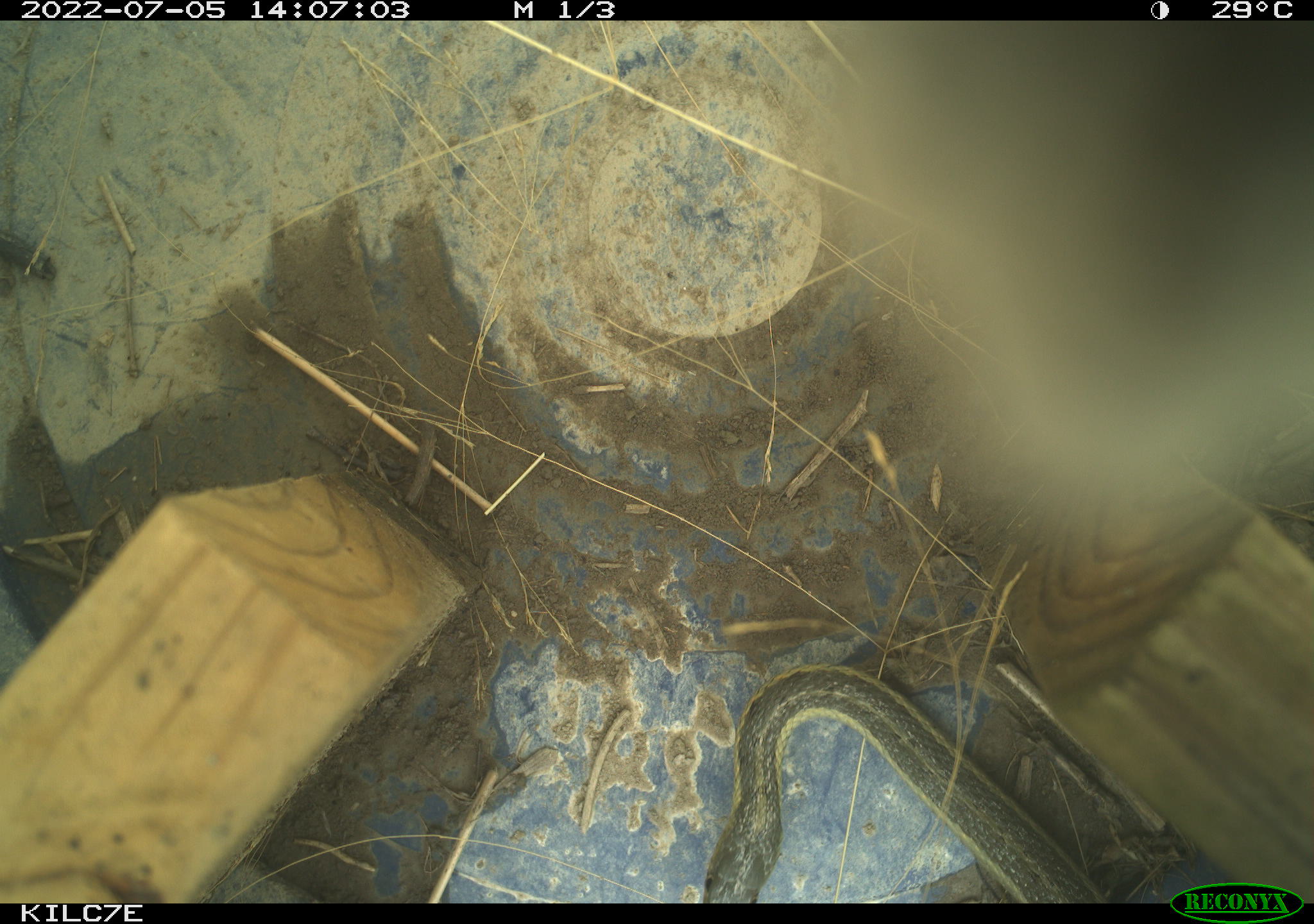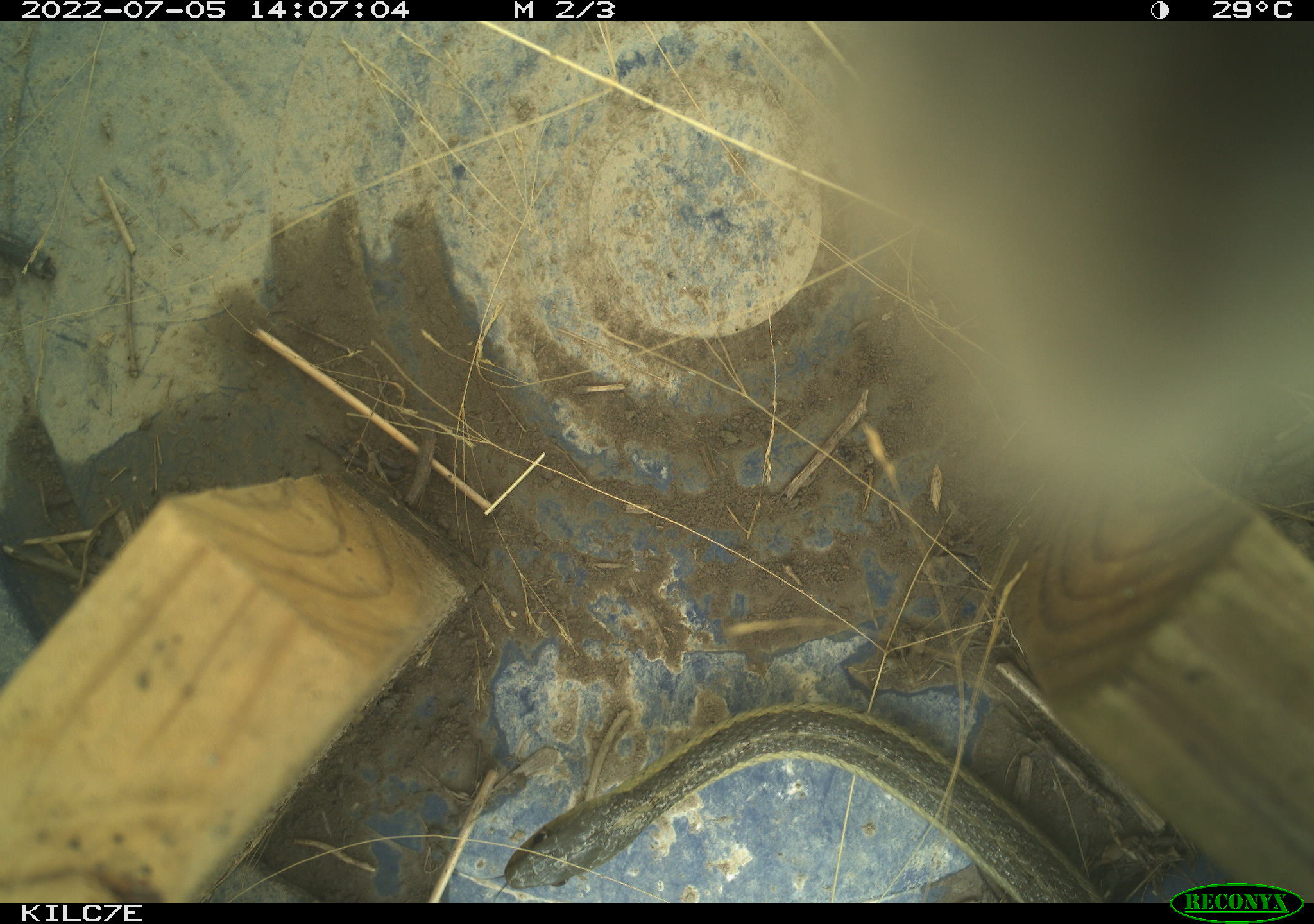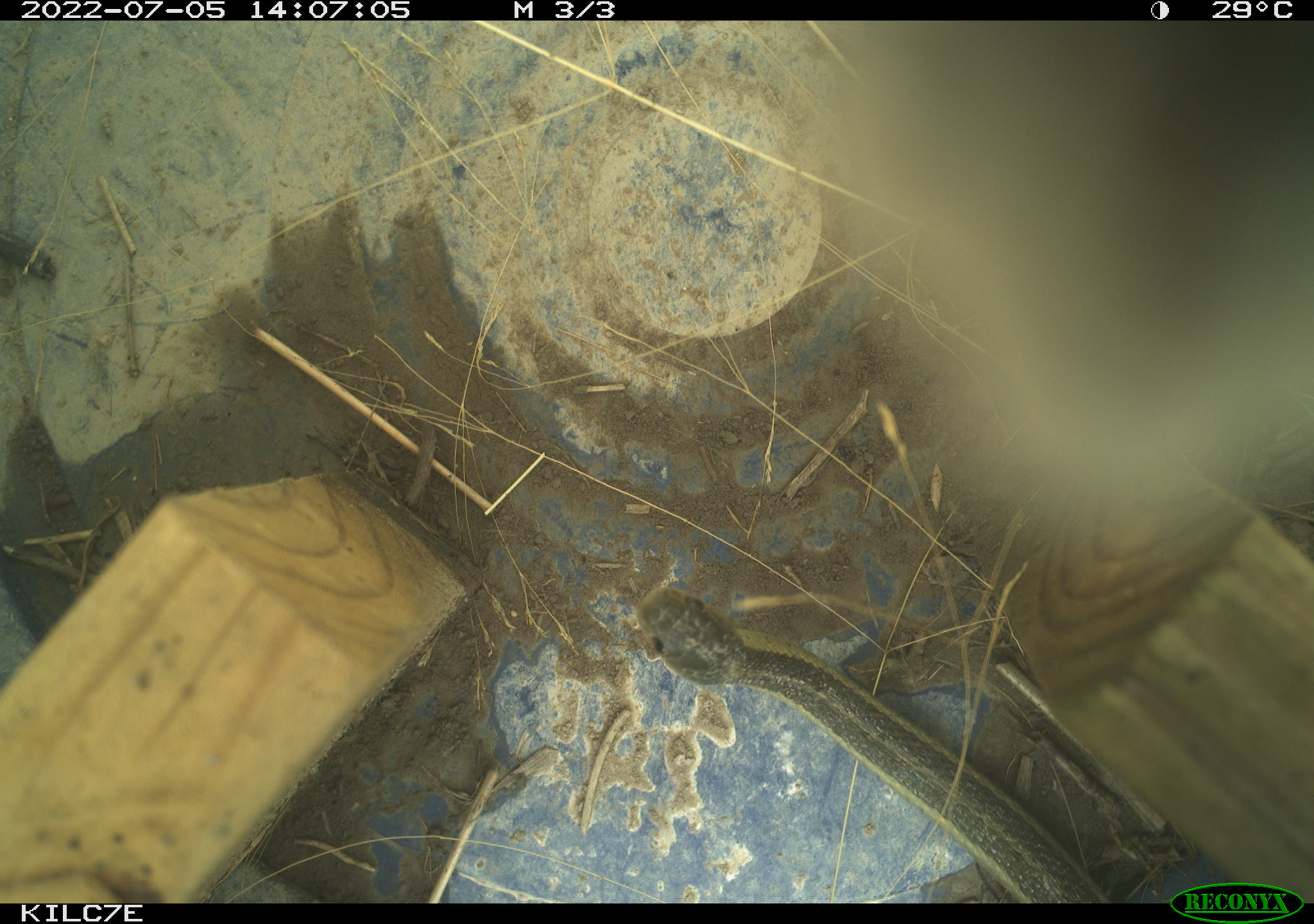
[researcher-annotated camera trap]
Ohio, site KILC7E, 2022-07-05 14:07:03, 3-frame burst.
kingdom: Animalia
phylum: Chordata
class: Reptilia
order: Squamata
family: Colubridae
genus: Thamnophis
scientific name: Thamnophis sirtalis sirtalis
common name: eastern gartersnake